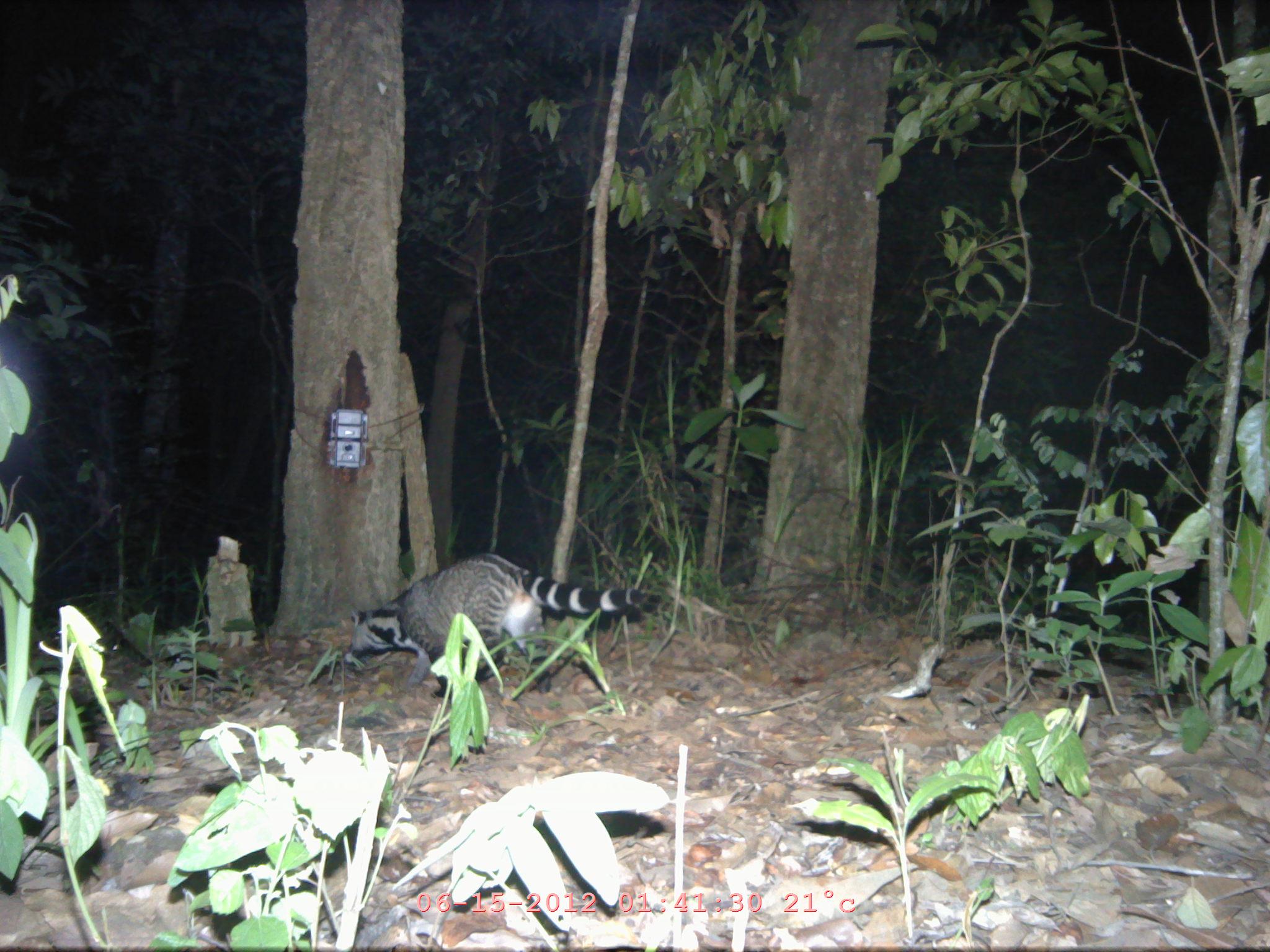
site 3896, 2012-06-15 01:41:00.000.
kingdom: Animalia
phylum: Chordata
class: Mammalia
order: Carnivora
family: Viverridae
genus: Viverra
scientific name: Viverra zibetha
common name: large indian civet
Viverra zibetha (large indian civet), count 1.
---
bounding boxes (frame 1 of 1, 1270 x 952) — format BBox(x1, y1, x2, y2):
viverra zibetha: BBox(343, 551, 648, 697)